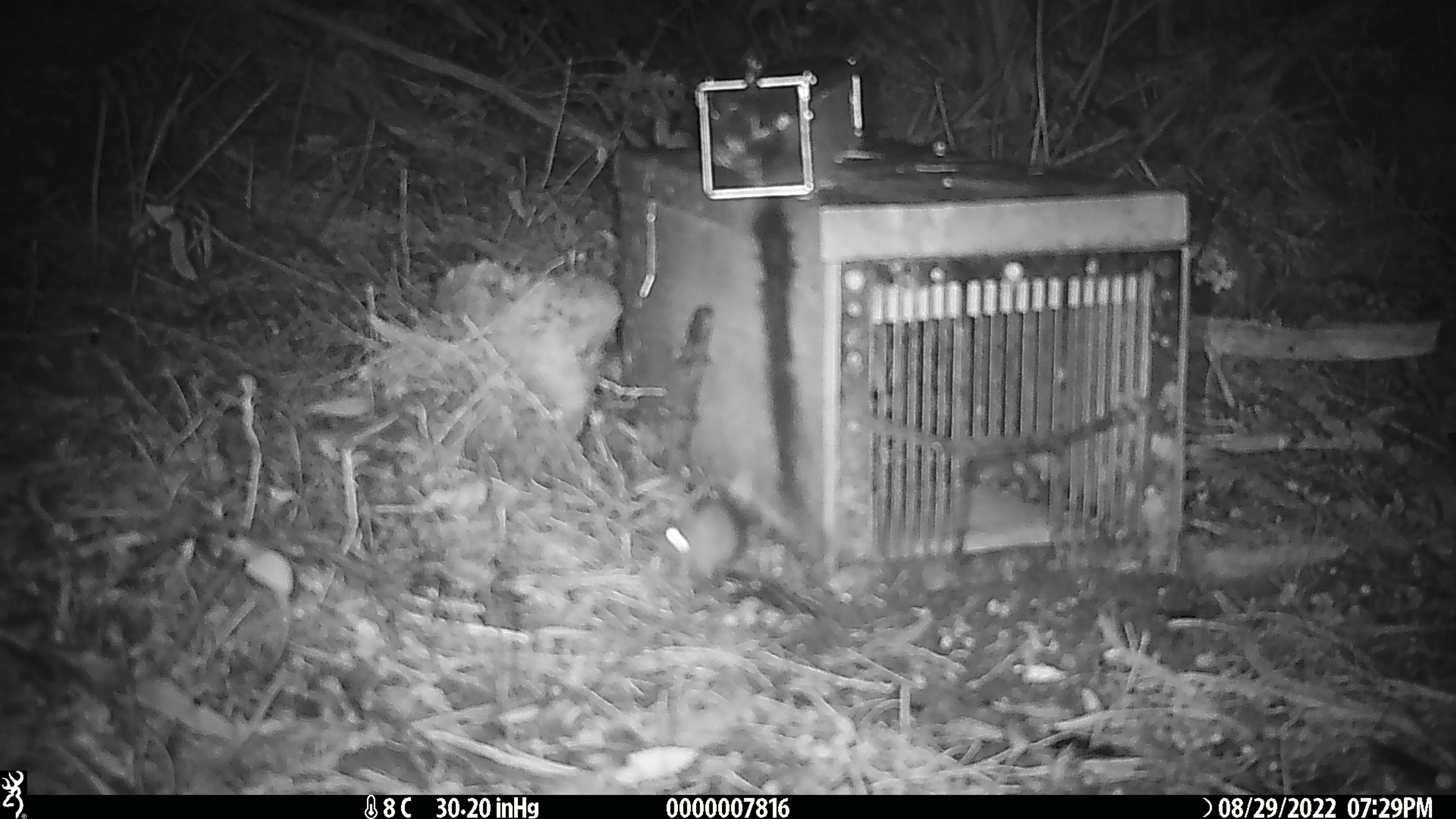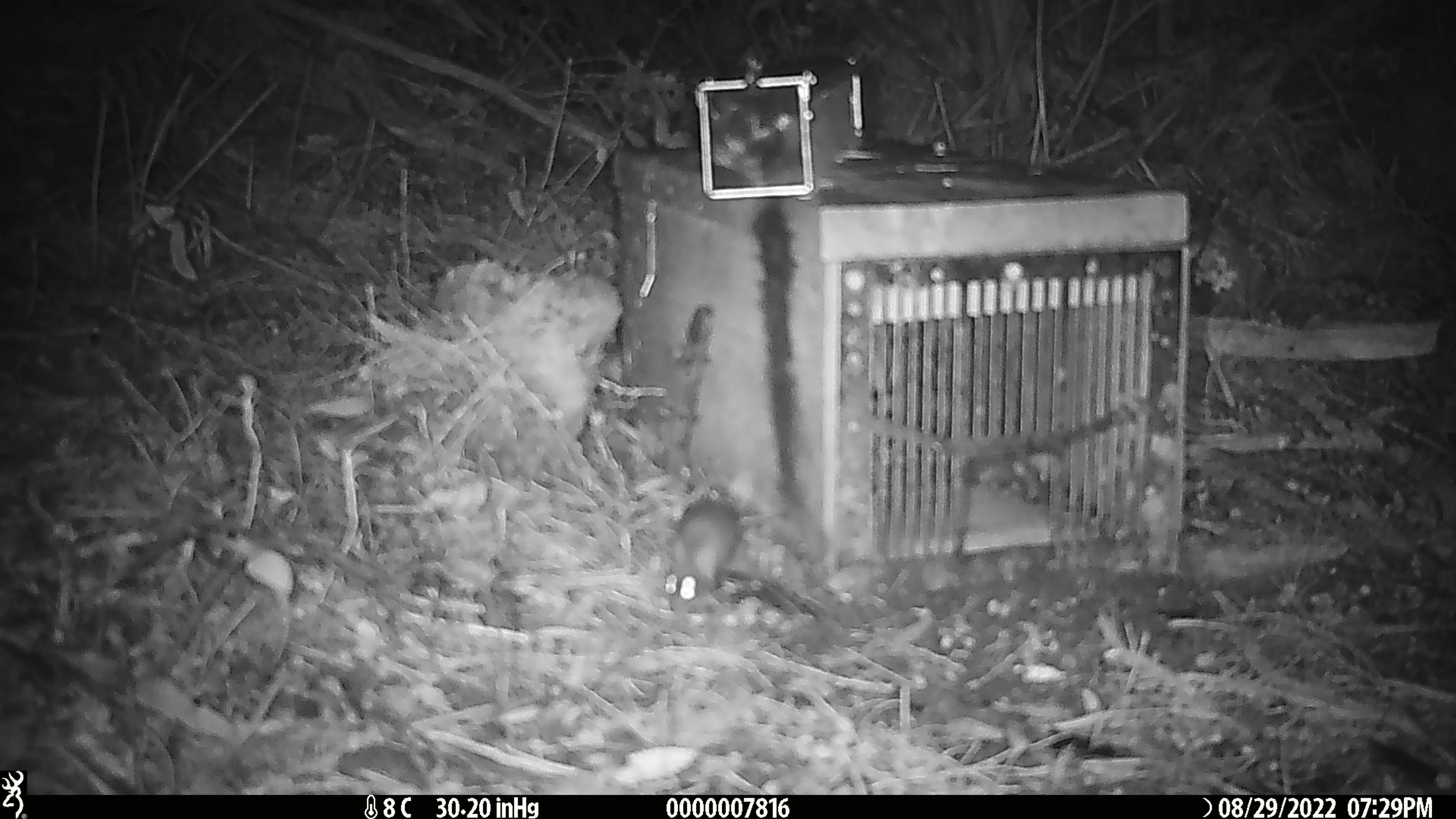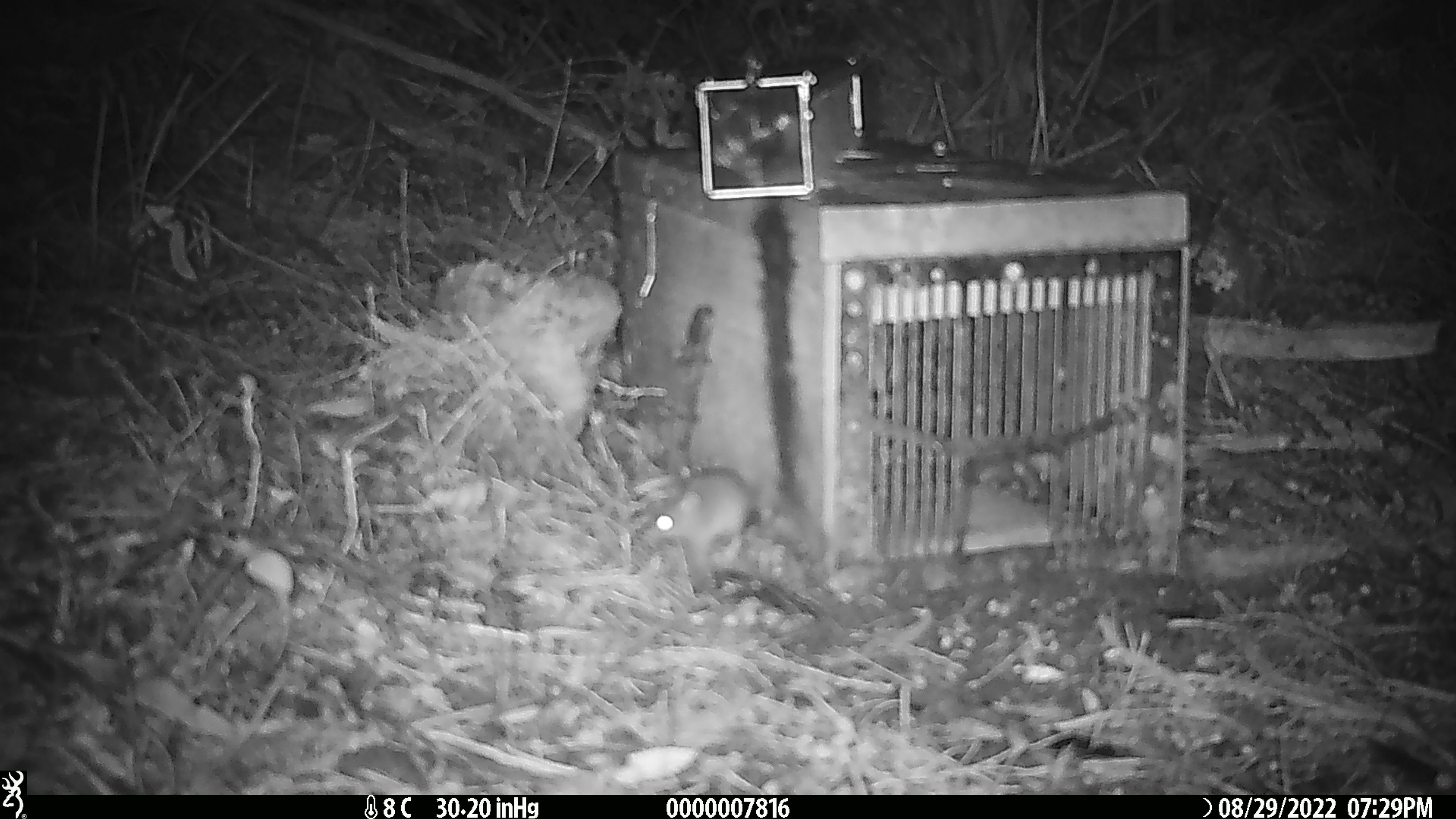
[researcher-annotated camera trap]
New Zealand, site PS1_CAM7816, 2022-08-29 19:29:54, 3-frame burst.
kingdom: Animalia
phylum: Chordata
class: Mammalia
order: Rodentia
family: Muridae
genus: Mus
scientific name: Mus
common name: mouse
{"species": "mouse (Mus)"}